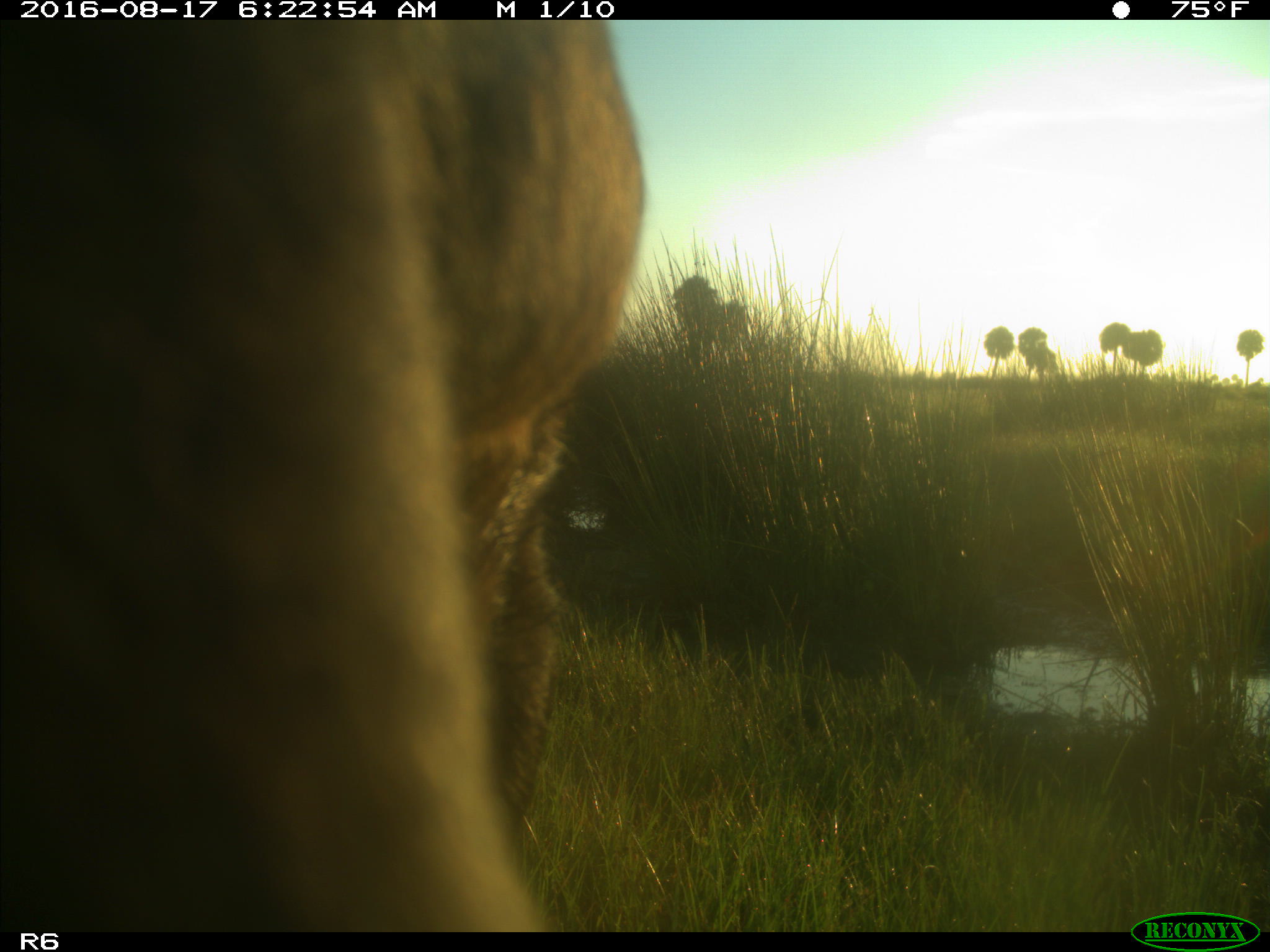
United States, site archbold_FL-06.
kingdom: Animalia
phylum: Chordata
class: Mammalia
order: Artiodactyla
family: Bovidae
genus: Bos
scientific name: Bos taurus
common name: domestic cow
Bos taurus (domestic cow).